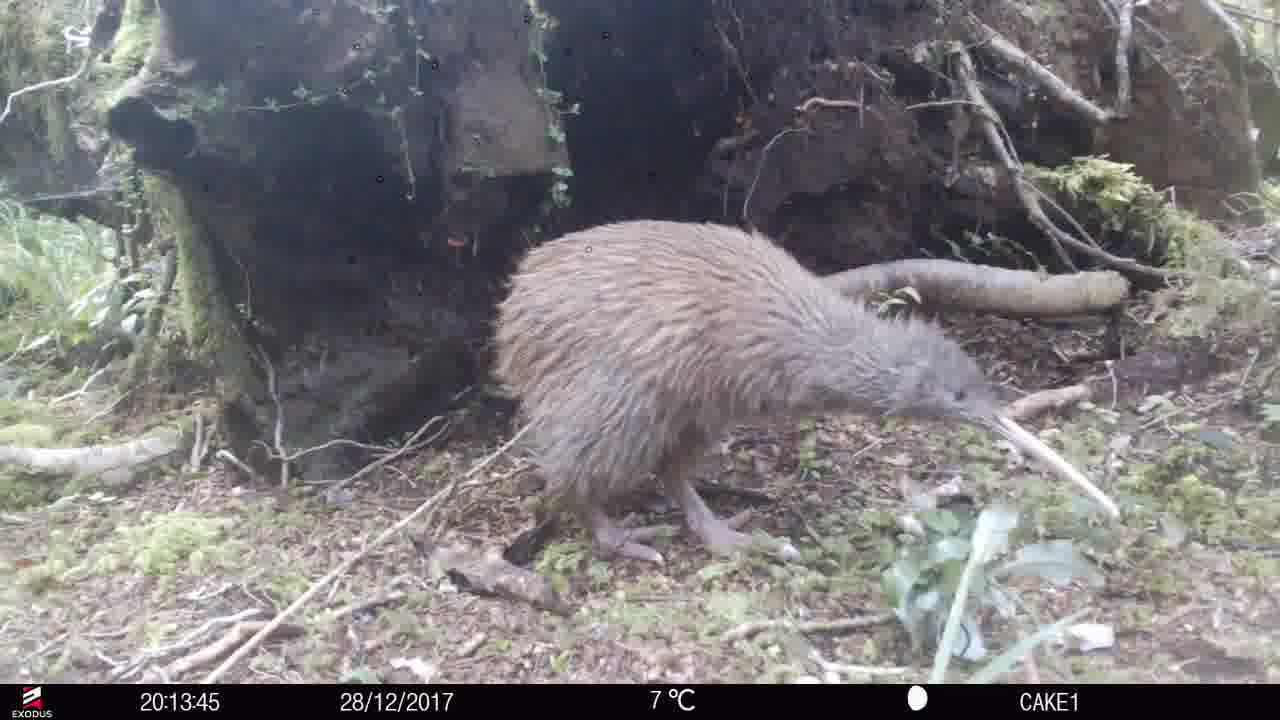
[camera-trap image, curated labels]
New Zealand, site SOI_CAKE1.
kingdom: Animalia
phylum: Chordata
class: Aves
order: Apterygiformes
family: Apterygidae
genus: Apteryx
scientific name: Apteryx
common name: kiwi